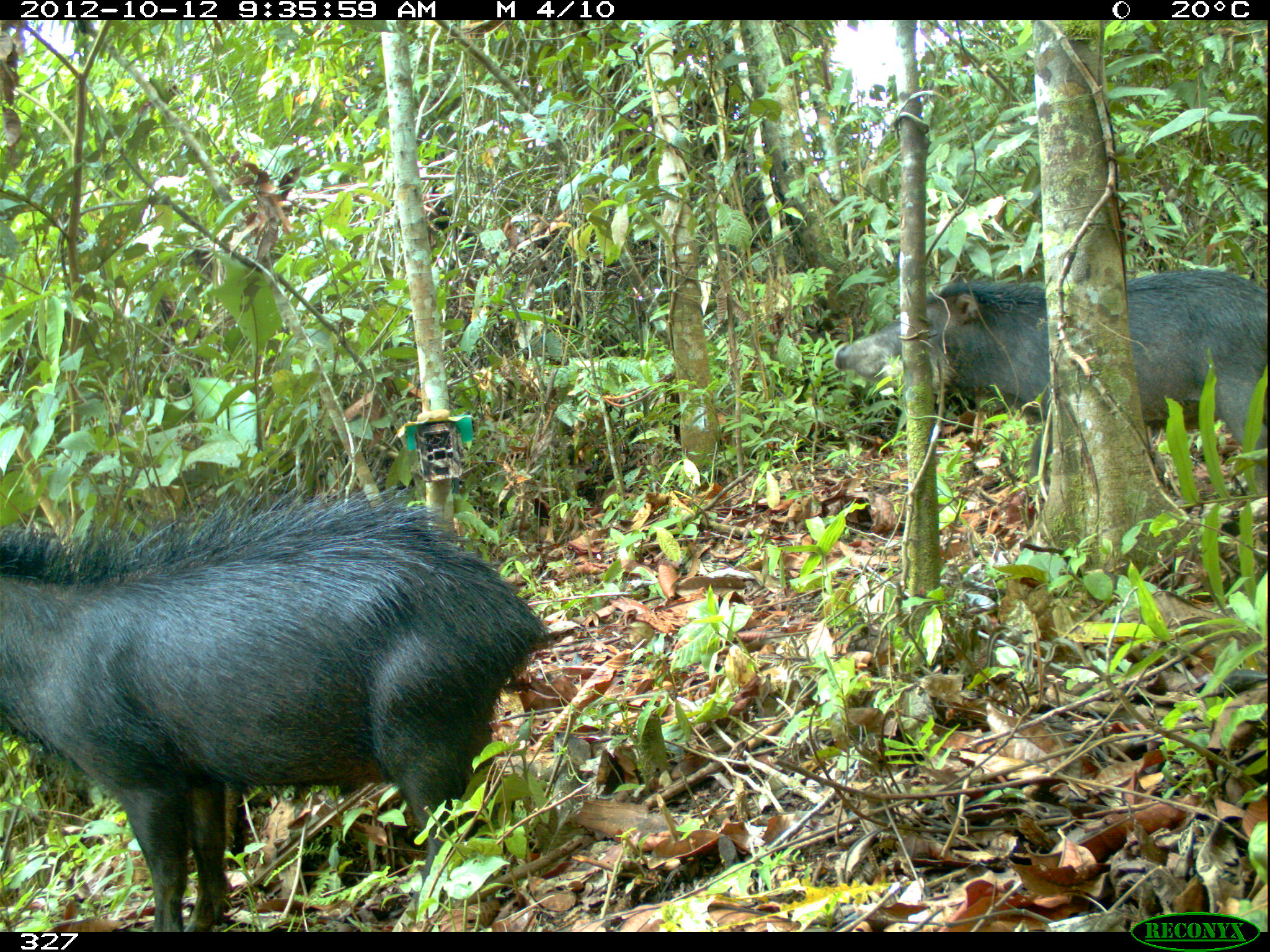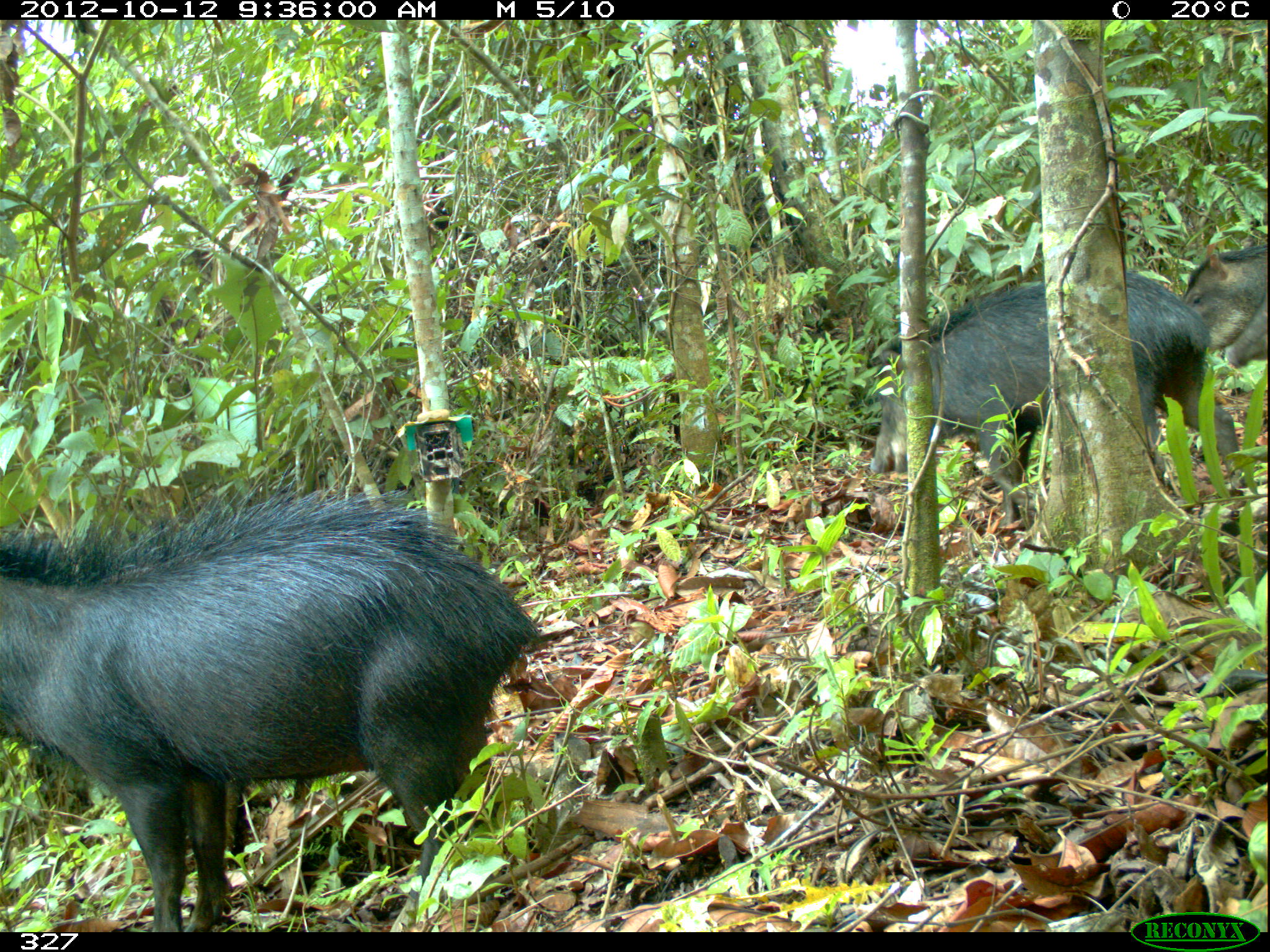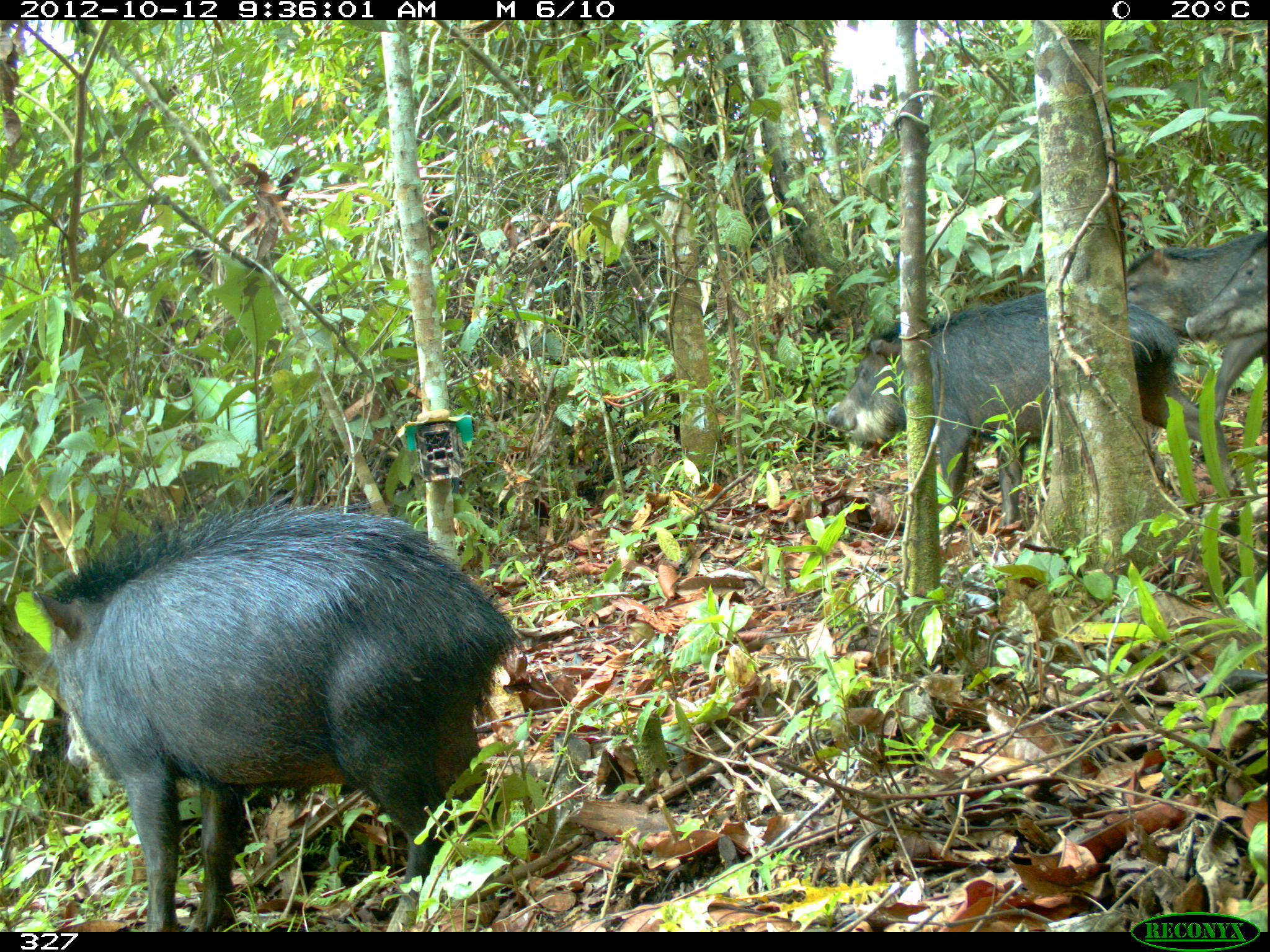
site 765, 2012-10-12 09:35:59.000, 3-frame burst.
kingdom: Animalia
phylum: Chordata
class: Mammalia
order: Artiodactyla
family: Tayassuidae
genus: Tayassu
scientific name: Tayassu pecari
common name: white-lipped peccary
Tayassu pecari (white-lipped peccary).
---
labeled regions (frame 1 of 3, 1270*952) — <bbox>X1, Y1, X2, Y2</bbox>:
tayassu pecari: <bbox>0, 486, 552, 933</bbox>; <bbox>830, 268, 1267, 500</bbox>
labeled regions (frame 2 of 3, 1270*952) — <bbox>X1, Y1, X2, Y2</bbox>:
tayassu pecari: <bbox>0, 478, 540, 931</bbox>; <bbox>868, 269, 1248, 527</bbox>; <bbox>1181, 243, 1267, 349</bbox>; <bbox>1224, 295, 1270, 368</bbox>; <bbox>225, 783, 241, 870</bbox>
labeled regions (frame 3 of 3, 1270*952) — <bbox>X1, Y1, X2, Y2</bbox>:
tayassu pecari: <bbox>33, 492, 526, 931</bbox>; <bbox>826, 290, 1239, 524</bbox>; <bbox>1125, 230, 1268, 419</bbox>; <bbox>1184, 238, 1269, 339</bbox>